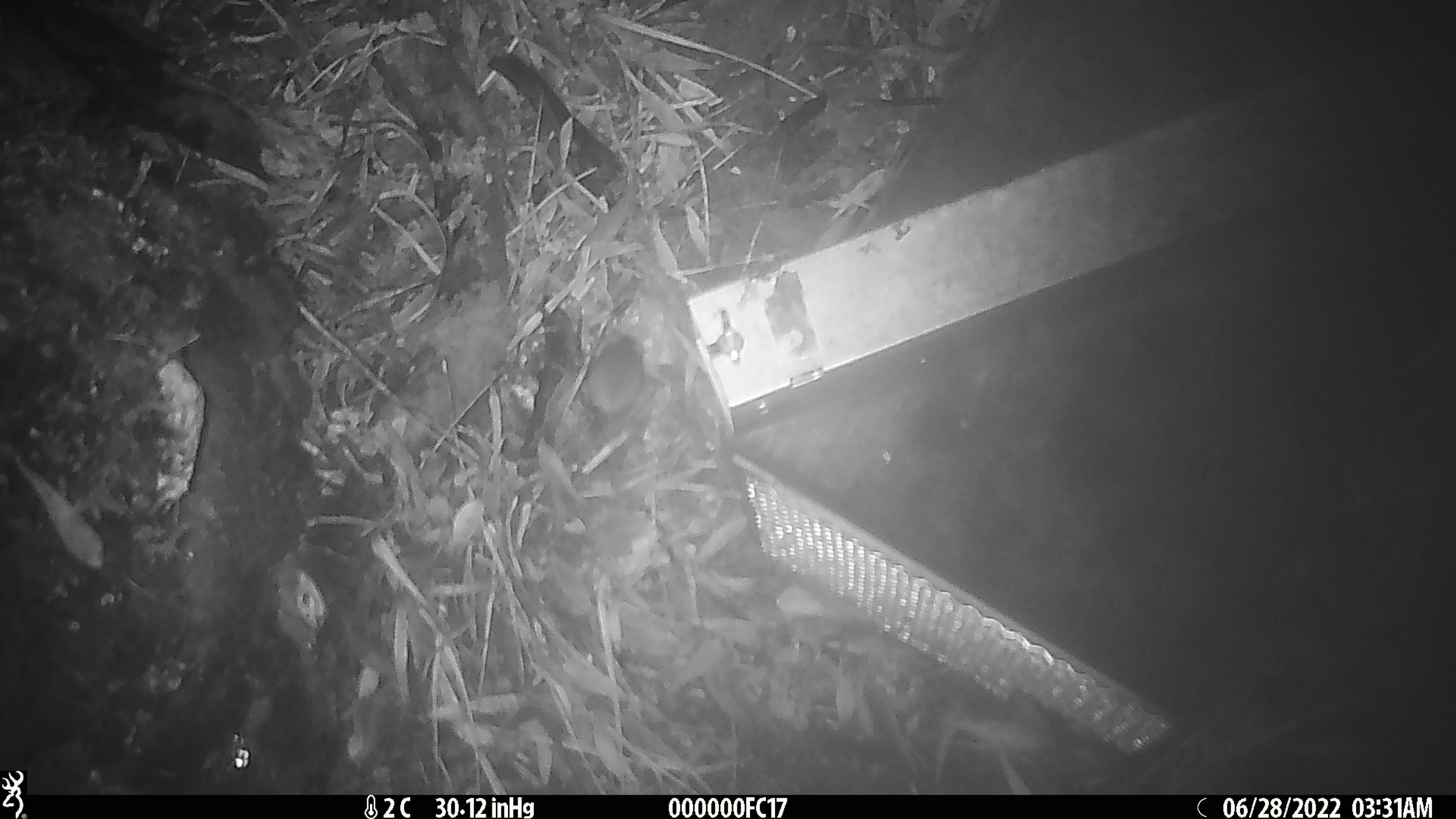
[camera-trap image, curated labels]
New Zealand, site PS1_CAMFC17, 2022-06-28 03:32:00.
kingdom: Animalia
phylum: Chordata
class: Mammalia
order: Rodentia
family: Muridae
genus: Mus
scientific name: Mus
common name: mouse